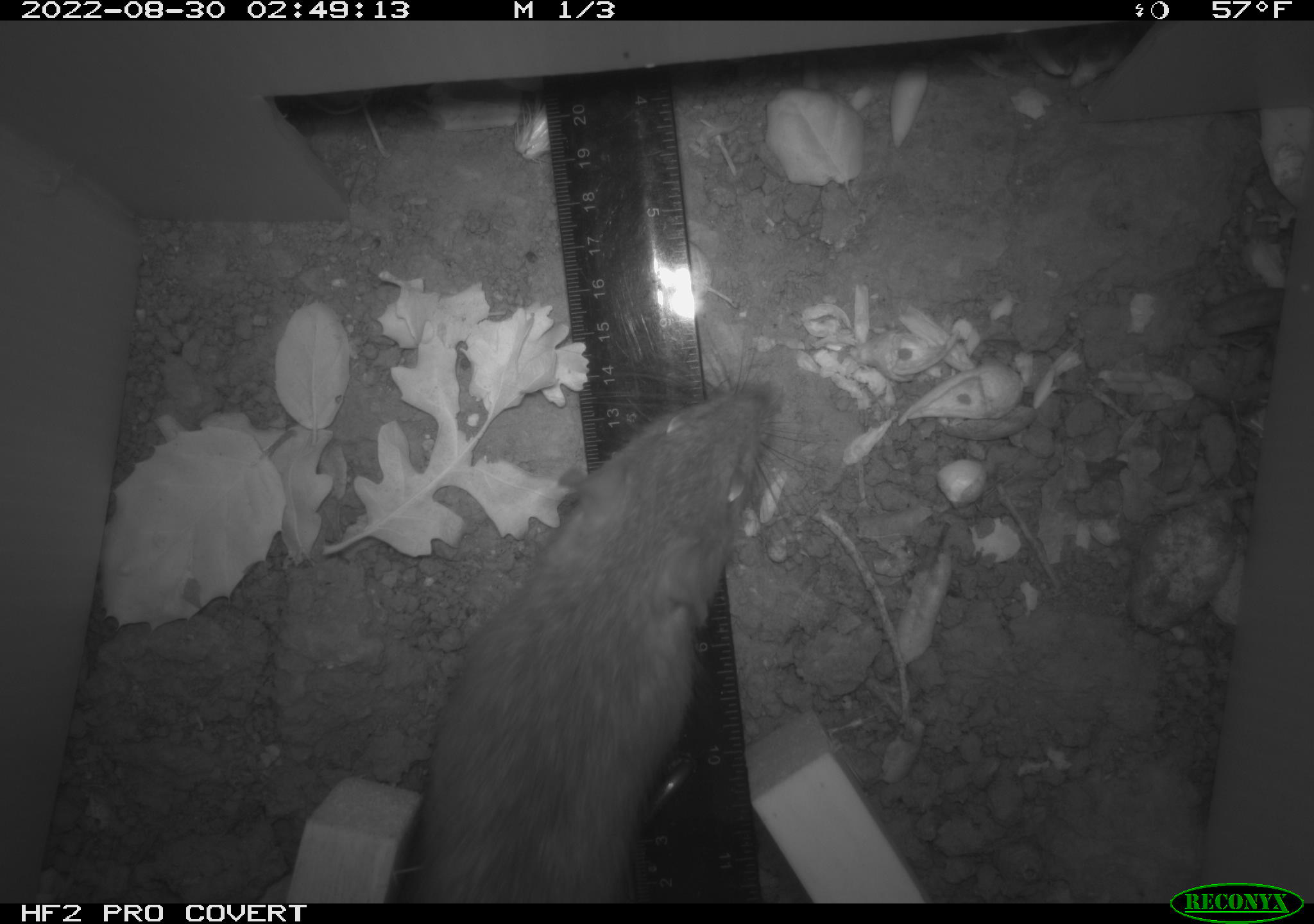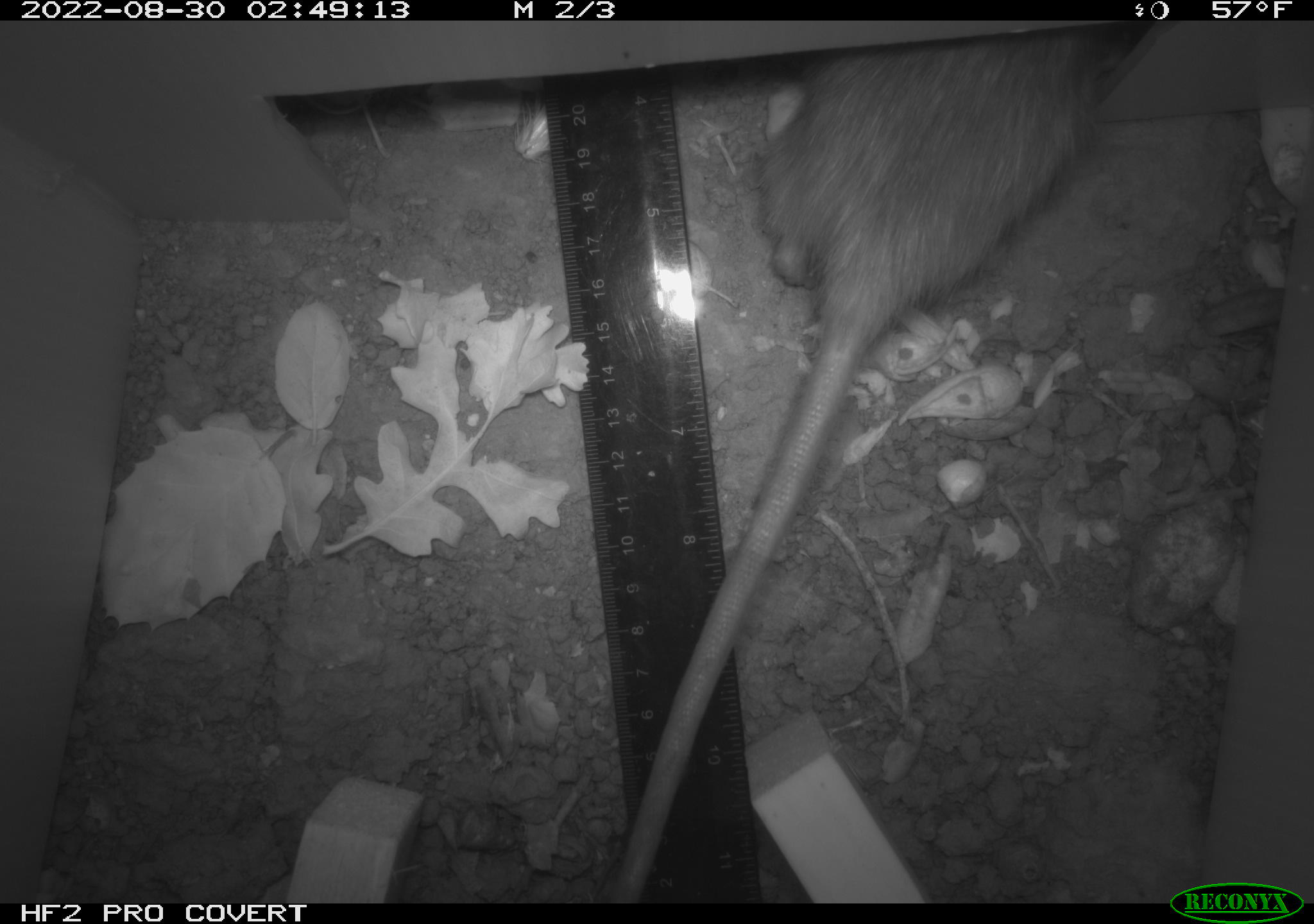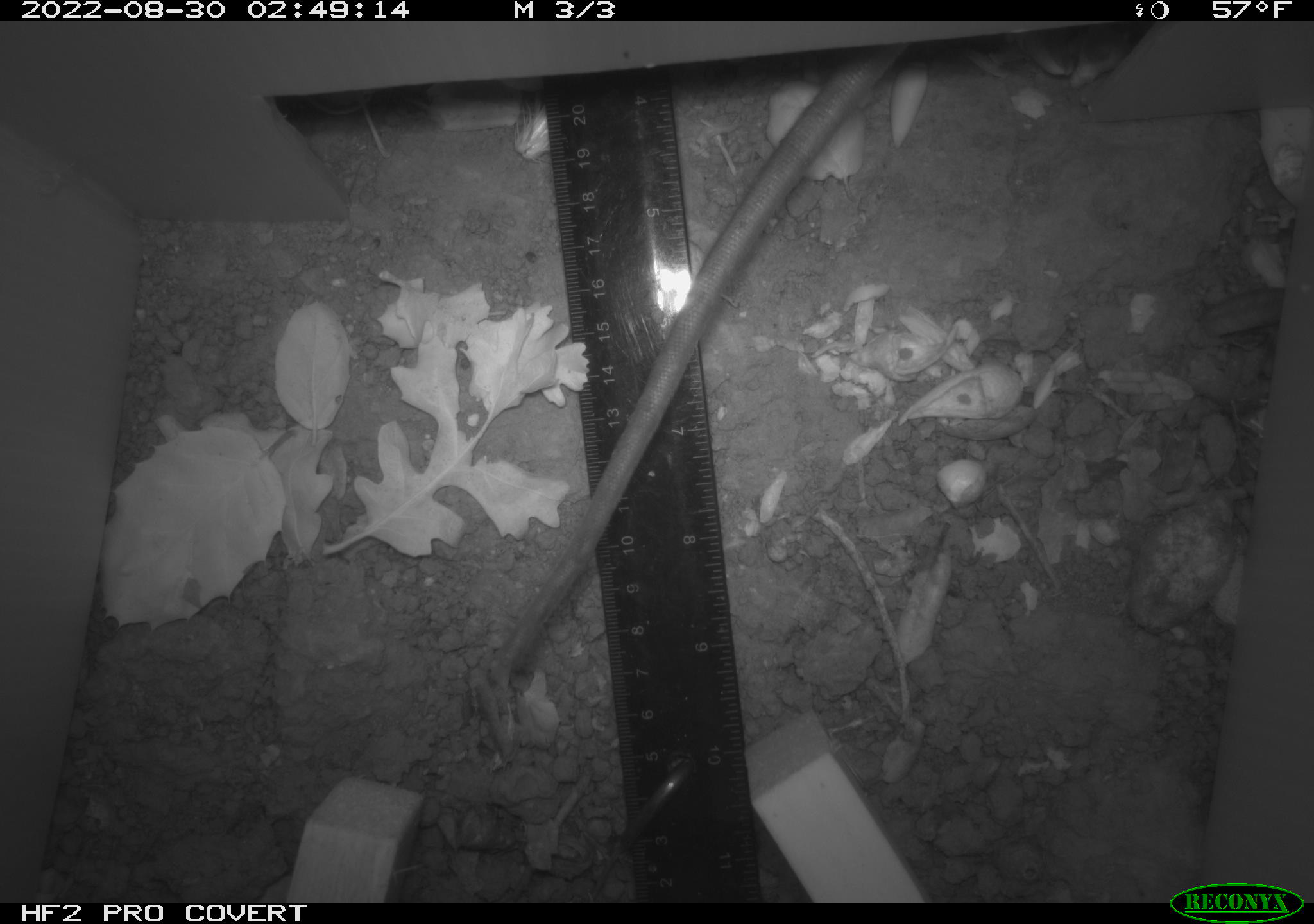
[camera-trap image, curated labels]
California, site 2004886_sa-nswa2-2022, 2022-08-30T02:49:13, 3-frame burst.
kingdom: Animalia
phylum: Chordata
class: Mammalia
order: Rodentia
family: Muridae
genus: Rattus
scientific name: Rattus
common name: rat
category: rattus species